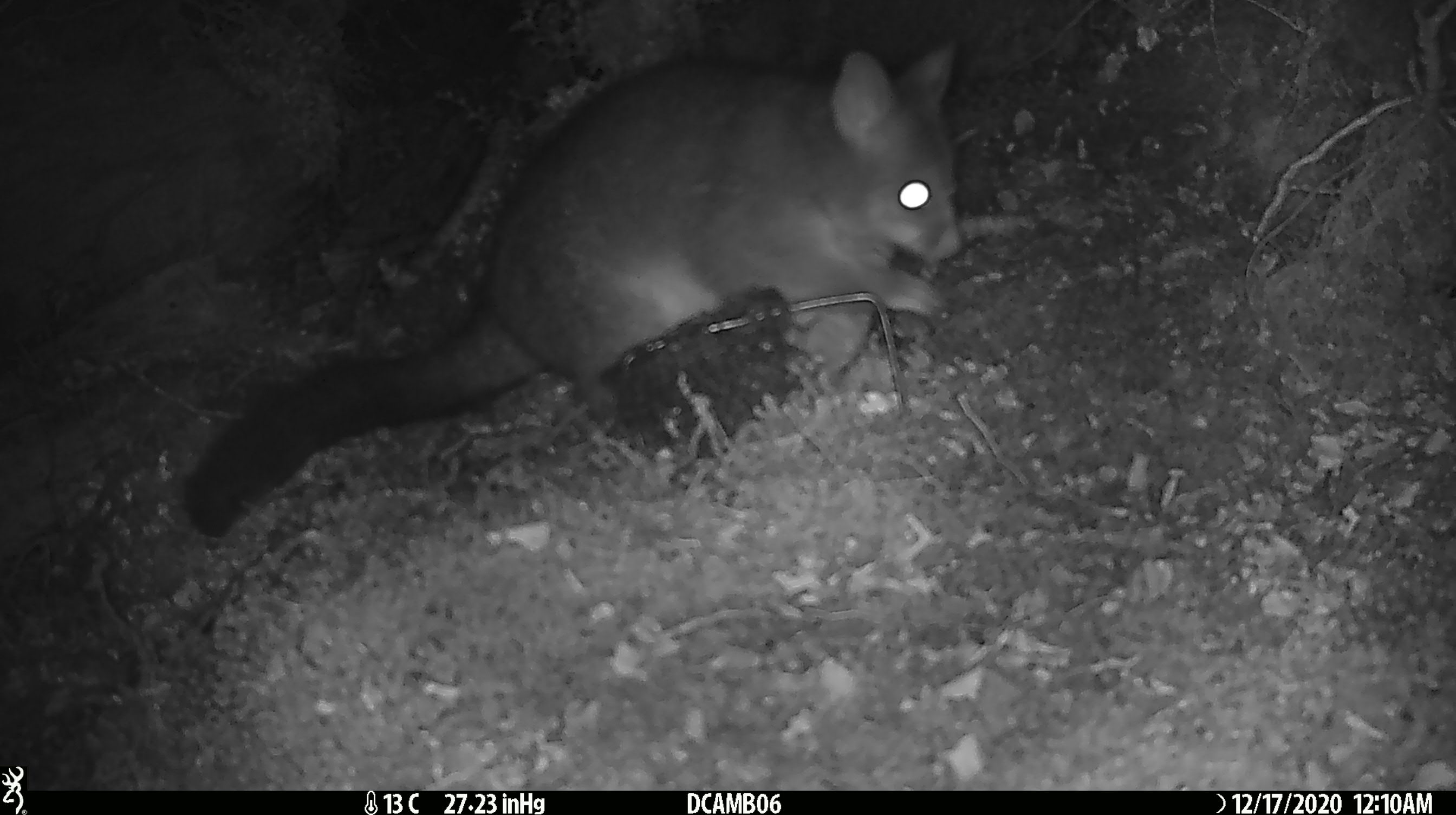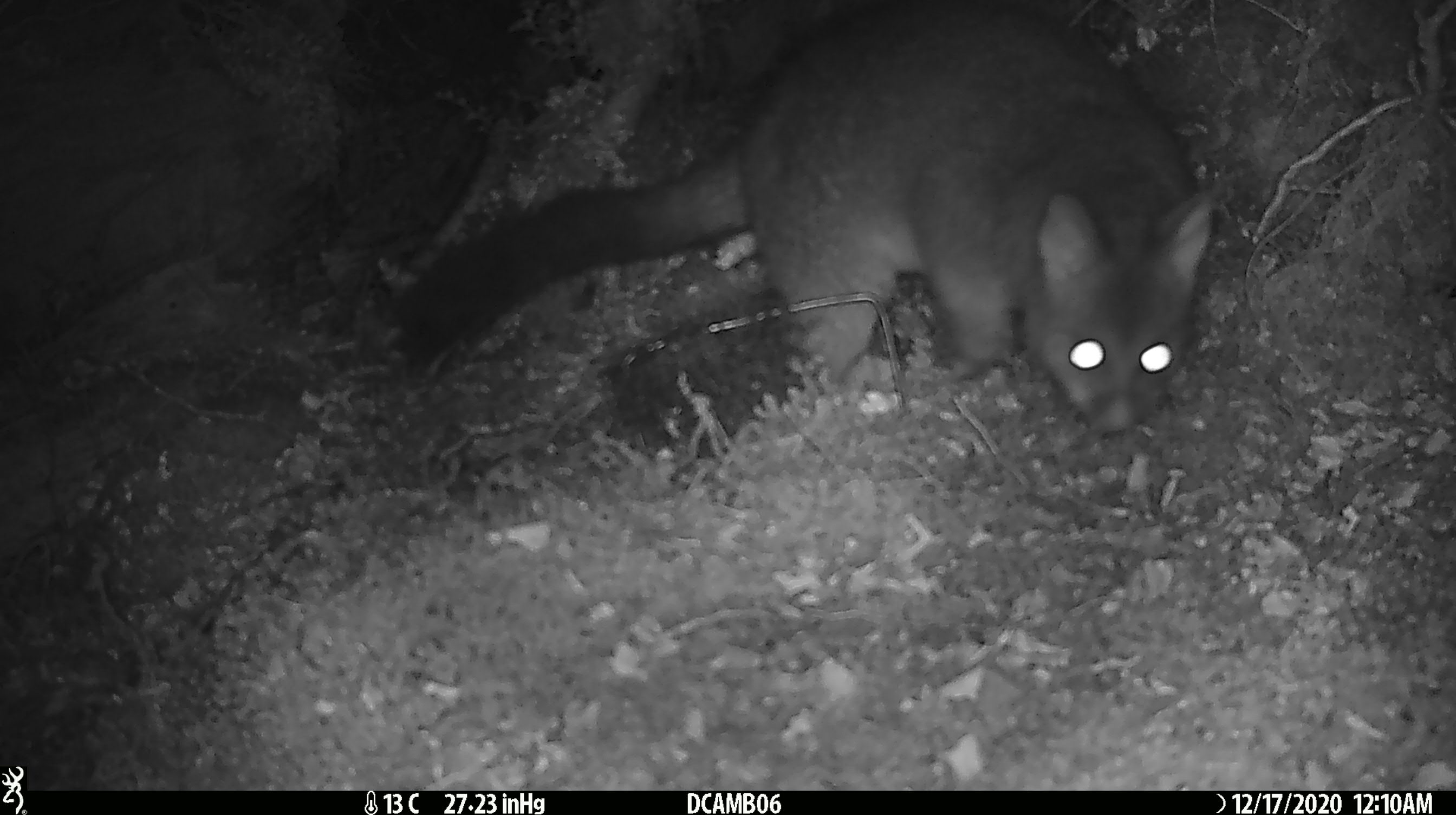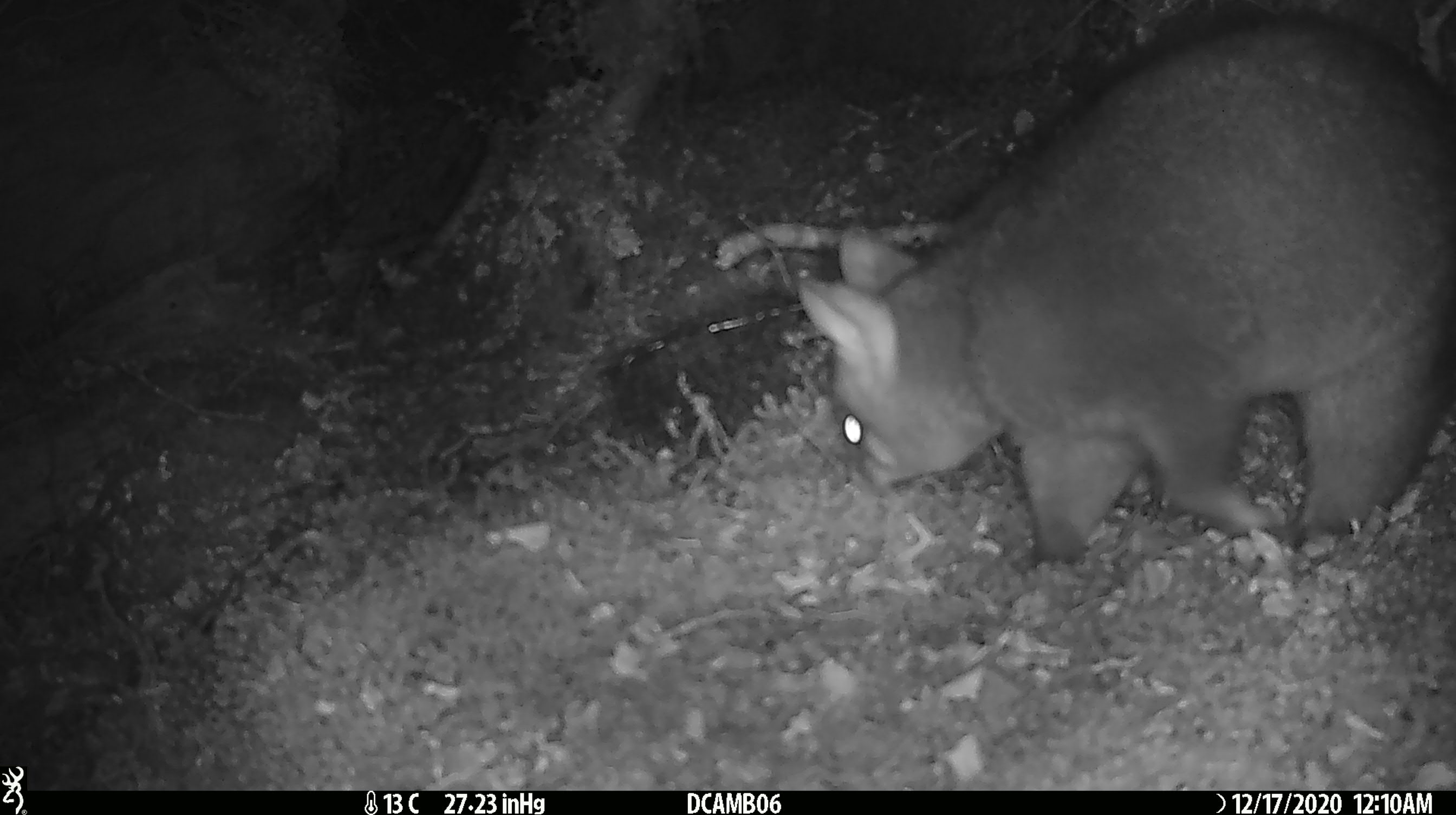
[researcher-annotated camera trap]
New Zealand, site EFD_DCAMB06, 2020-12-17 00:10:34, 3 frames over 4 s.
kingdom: Animalia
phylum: Chordata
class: Mammalia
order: Diprotodontia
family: Phalangeridae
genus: Trichosurus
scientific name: Trichosurus vulpecula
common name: common brushtail possum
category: possum